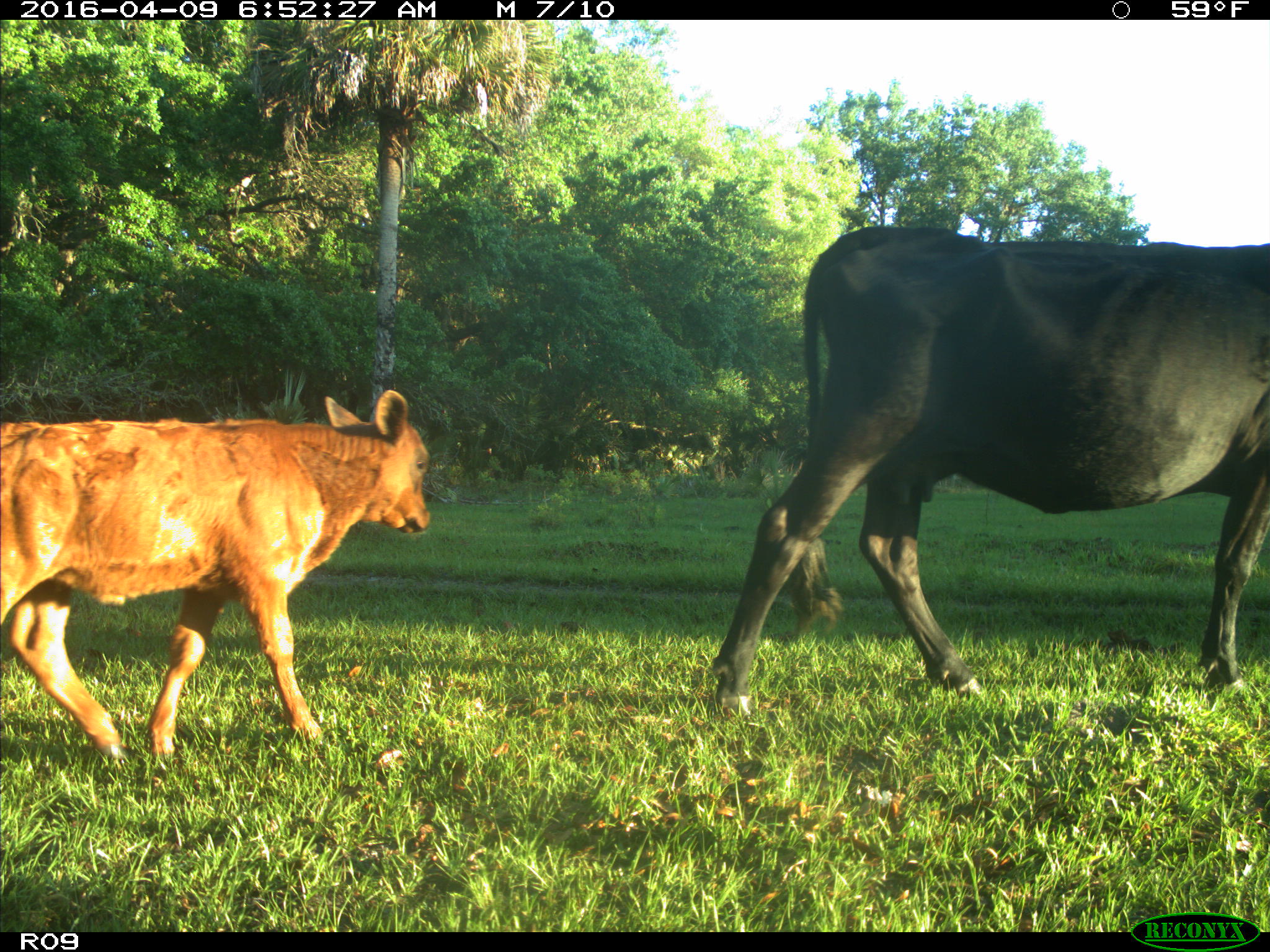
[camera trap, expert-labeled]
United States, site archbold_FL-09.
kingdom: Animalia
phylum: Chordata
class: Mammalia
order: Artiodactyla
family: Bovidae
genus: Bos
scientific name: Bos taurus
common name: domestic cow